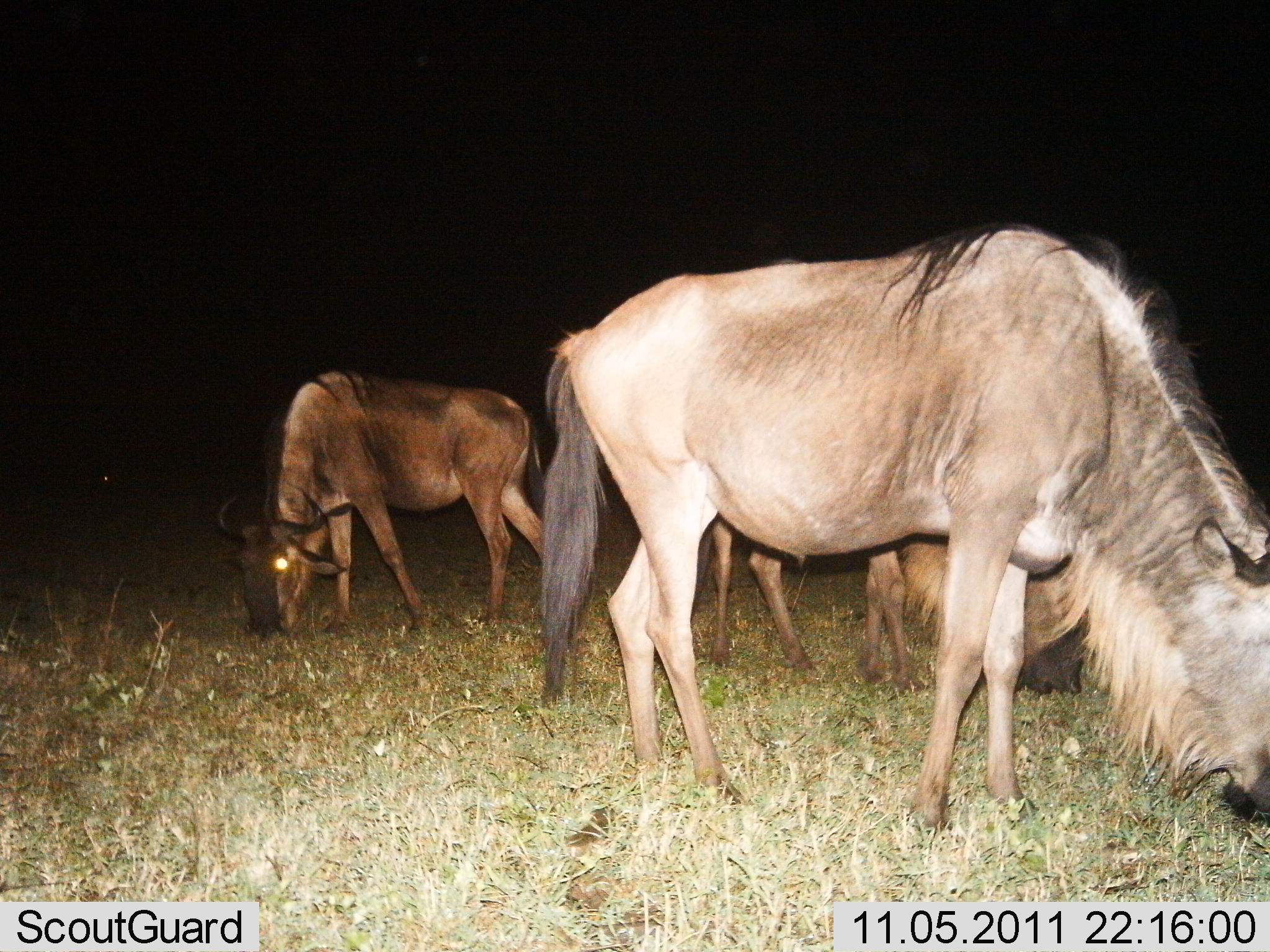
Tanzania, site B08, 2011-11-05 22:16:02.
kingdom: Animalia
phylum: Chordata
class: Mammalia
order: Artiodactyla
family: Bovidae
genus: Connochaetes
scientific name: Connochaetes taurinus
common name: blue wildebeest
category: wildebeest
Wildebeest (blue wildebeest) (Connochaetes taurinus), count 3. Behavior (volunteer vote fractions): standing 18%, resting 0%, moving 0%, interacting 0%. Young present (vote fraction): 0%. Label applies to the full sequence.